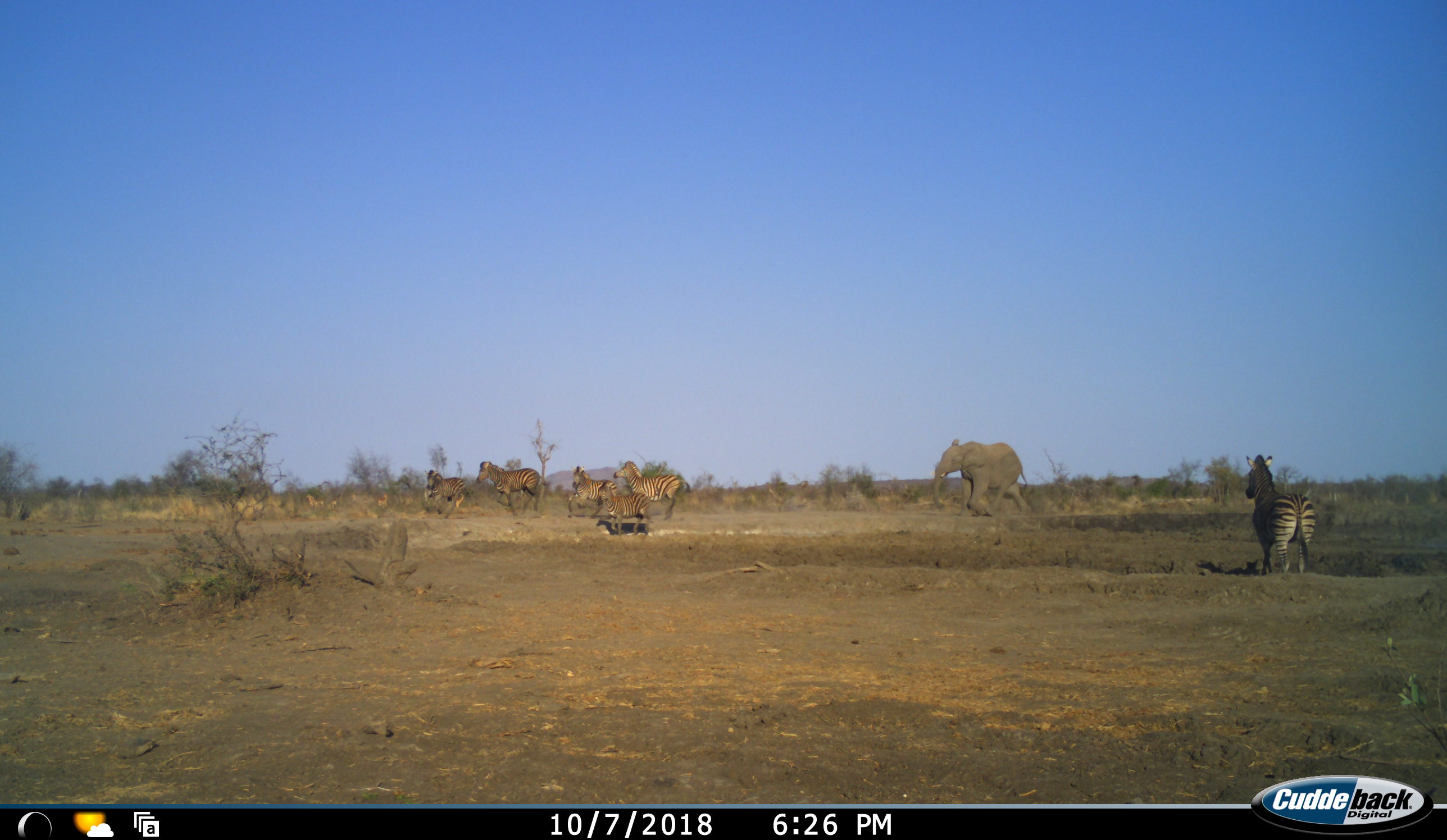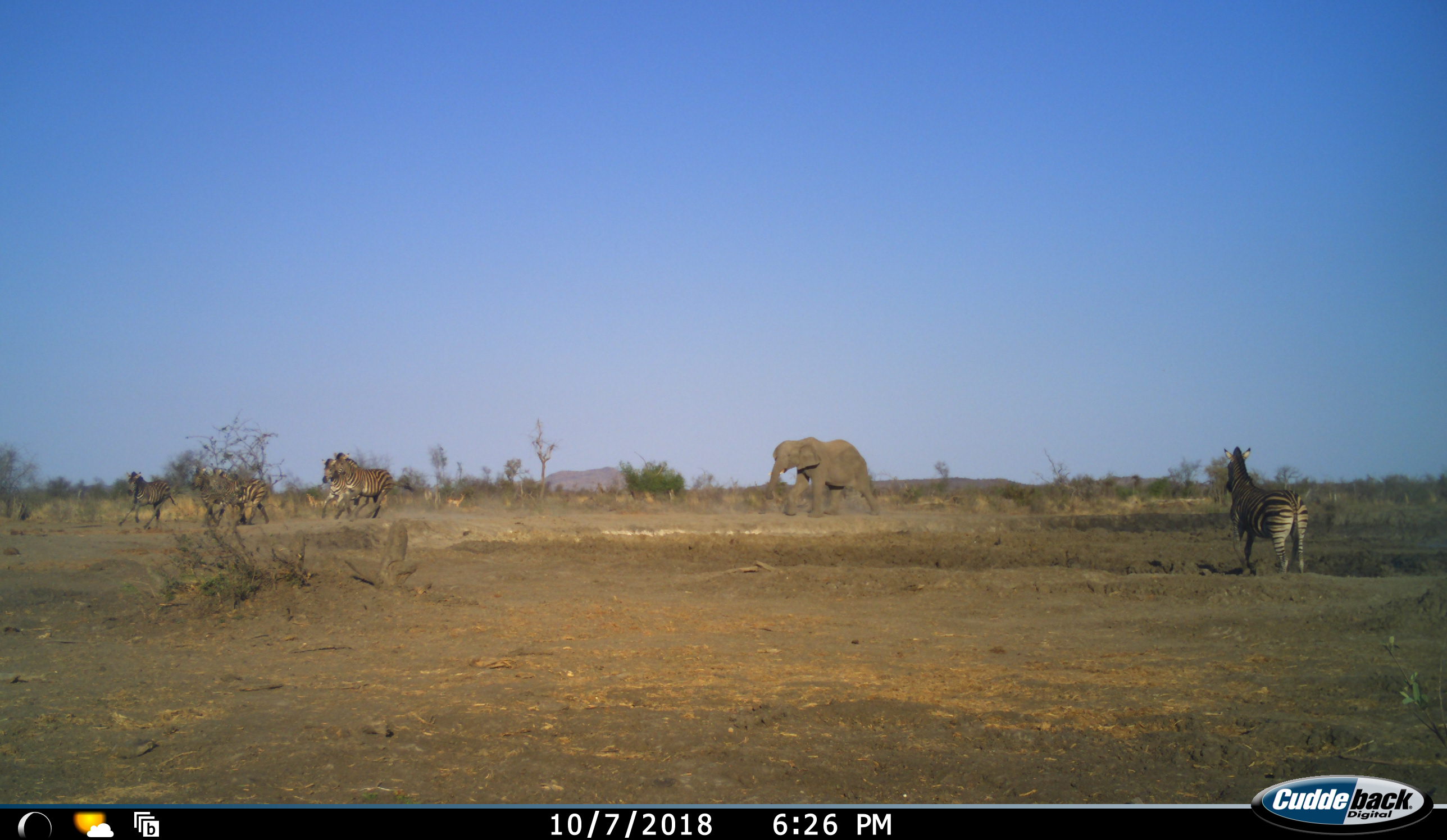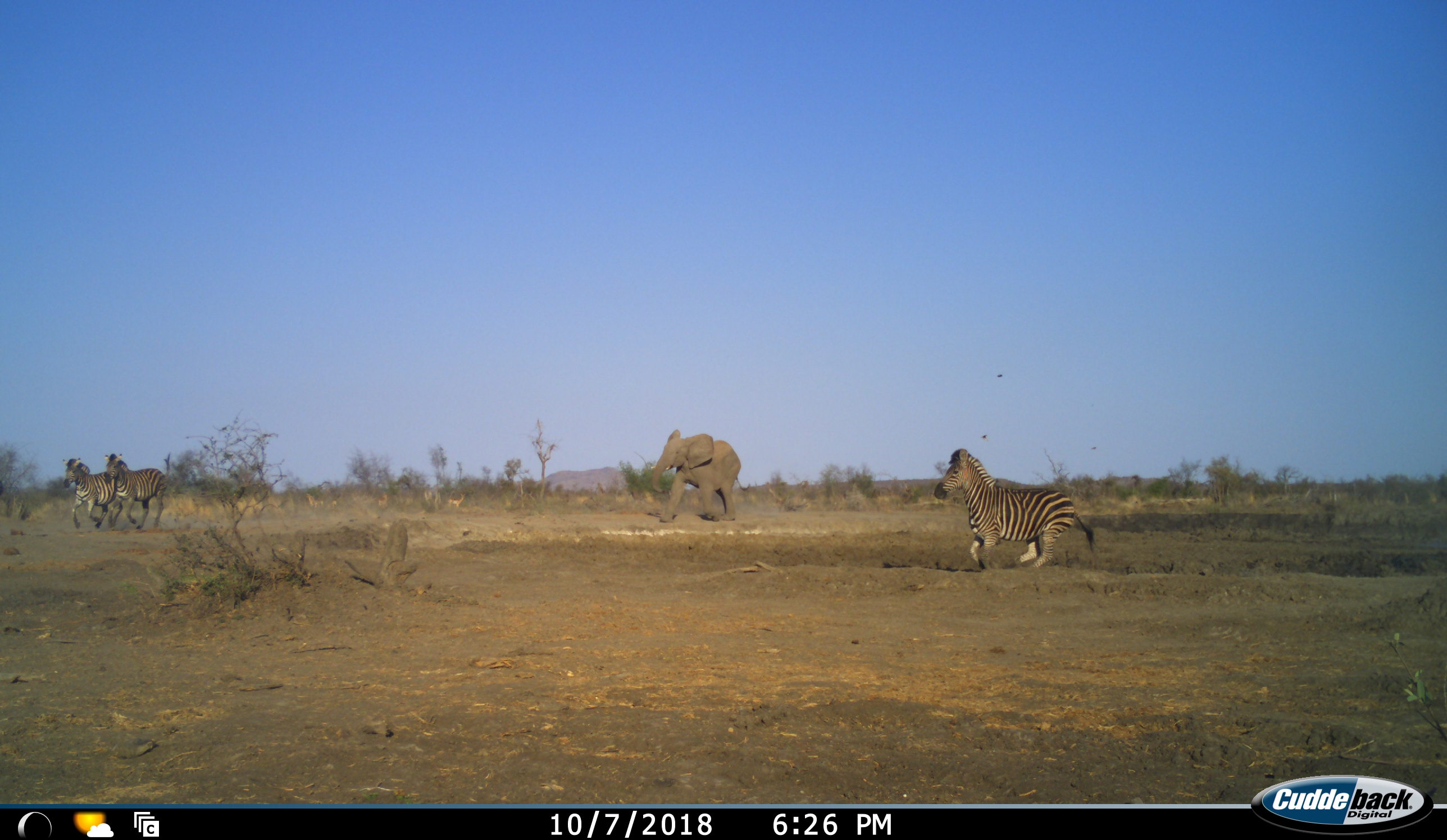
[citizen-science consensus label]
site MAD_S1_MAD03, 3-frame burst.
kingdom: Animalia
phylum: Chordata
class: Mammalia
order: Proboscidea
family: Elephantidae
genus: Loxodonta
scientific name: Loxodonta africana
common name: african bush elephant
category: elephant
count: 1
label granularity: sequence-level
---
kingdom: Animalia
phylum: Chordata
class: Mammalia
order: Perissodactyla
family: Equidae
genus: Equus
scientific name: Equus quagga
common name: plains zebra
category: zebraplains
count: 6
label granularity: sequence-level